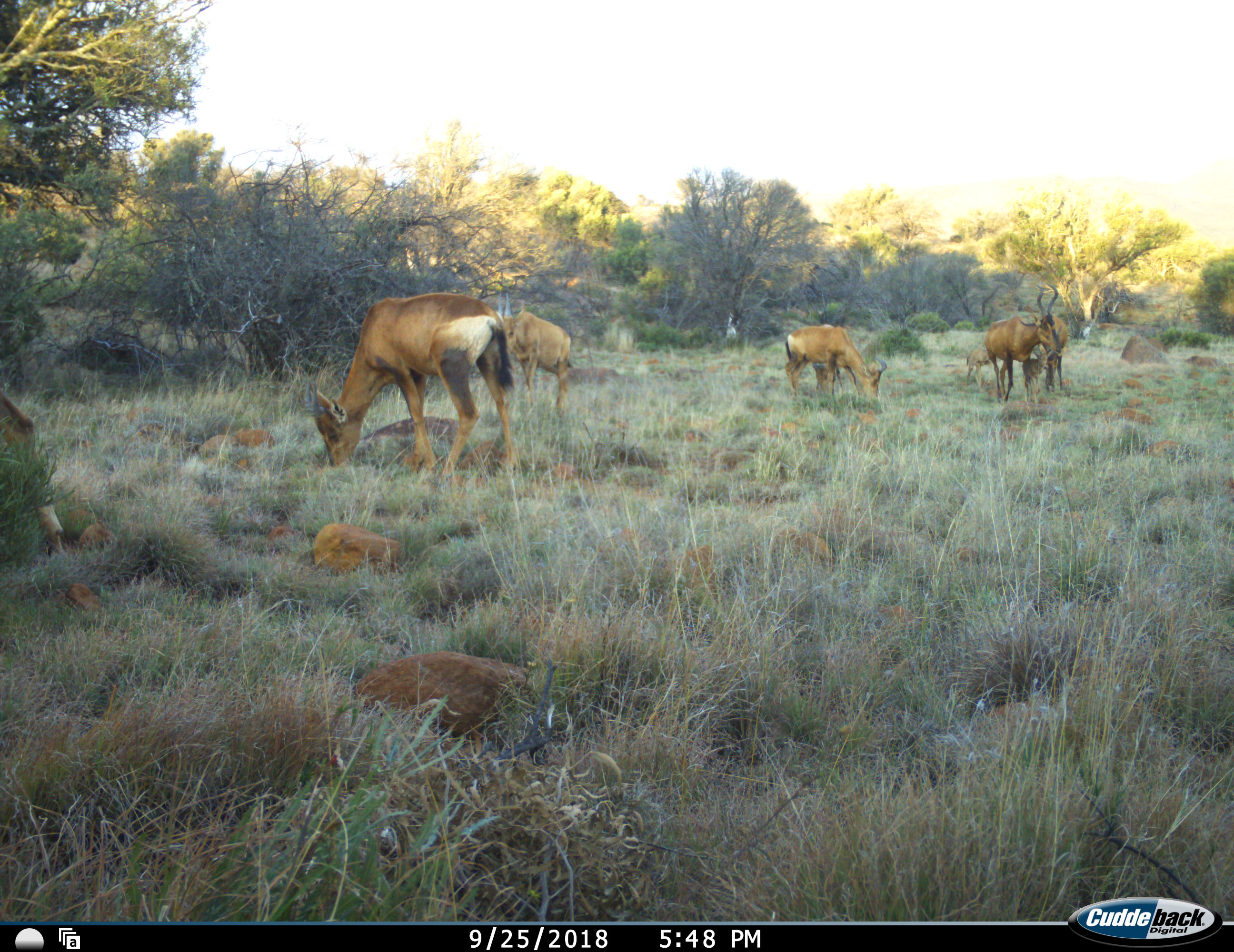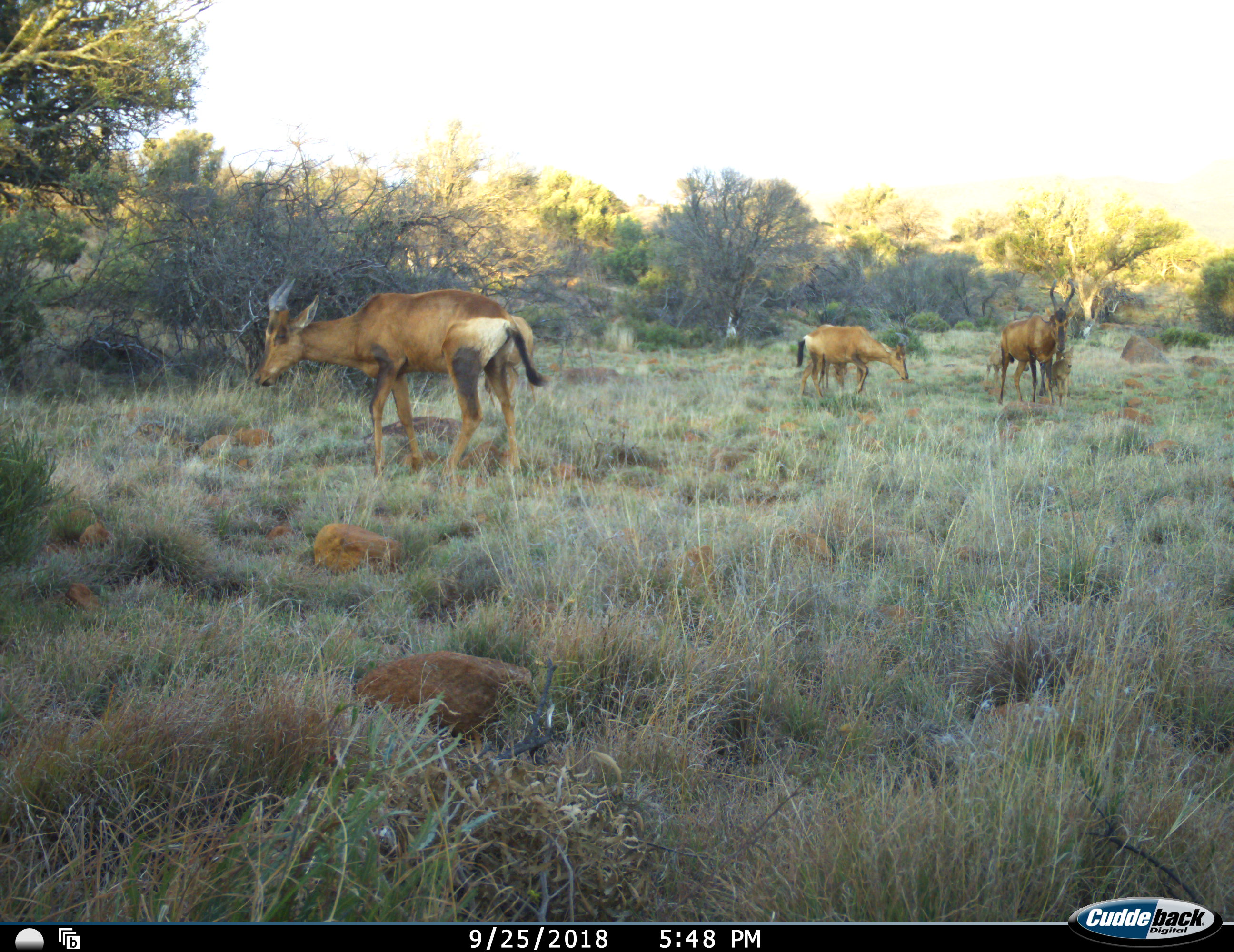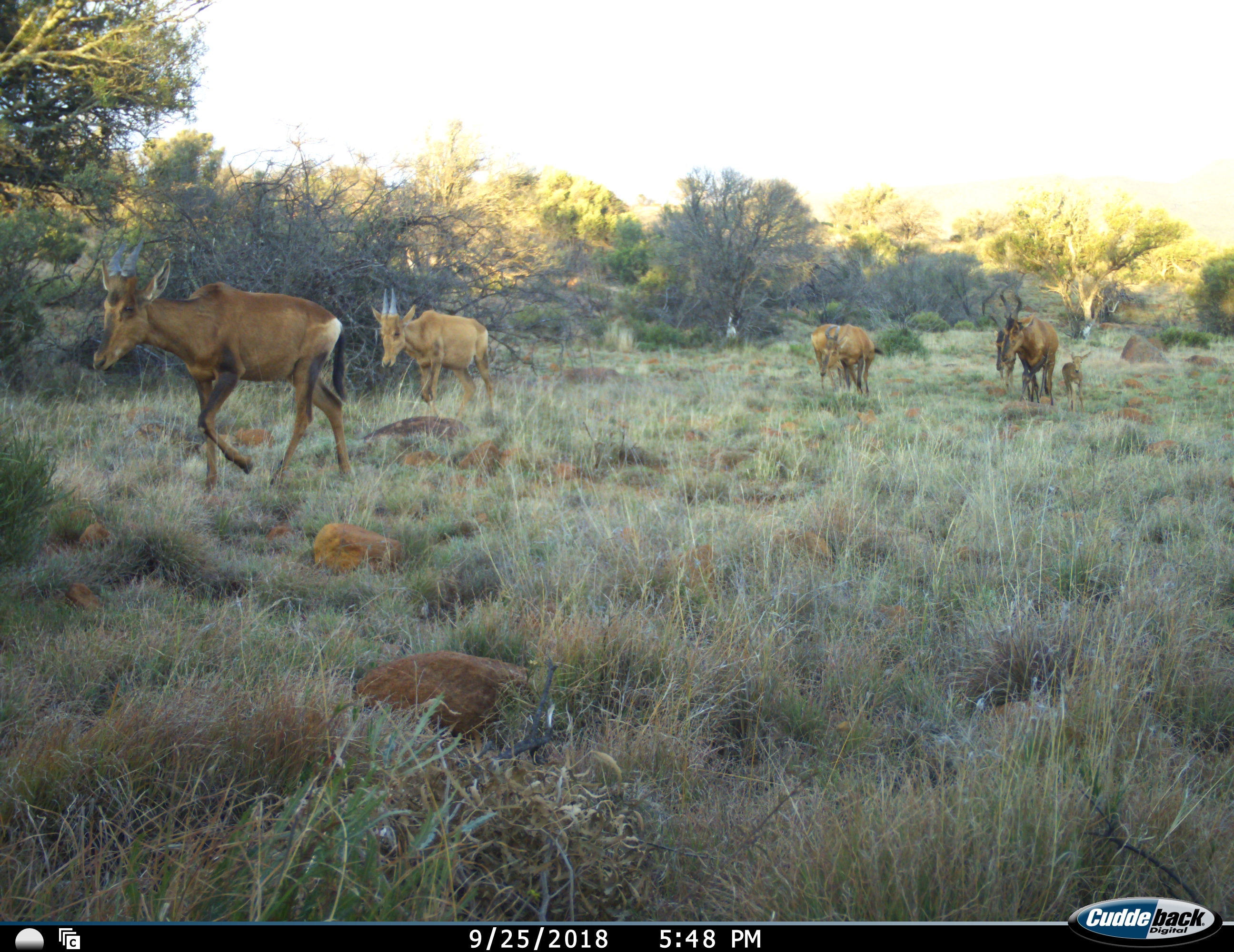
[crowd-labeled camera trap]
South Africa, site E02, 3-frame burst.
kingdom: Animalia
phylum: Chordata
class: Mammalia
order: Artiodactyla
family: Bovidae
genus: Alcelaphus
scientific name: Alcelaphus buselaphus caama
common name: red hartebeest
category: hartebeestred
Hartebeestred (red hartebeest) (Alcelaphus buselaphus caama), count 8. Behavior (volunteer vote fractions): standing 30%, resting 0%, moving 60%, interacting 10%. Young present (vote fraction): 90%. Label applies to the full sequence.